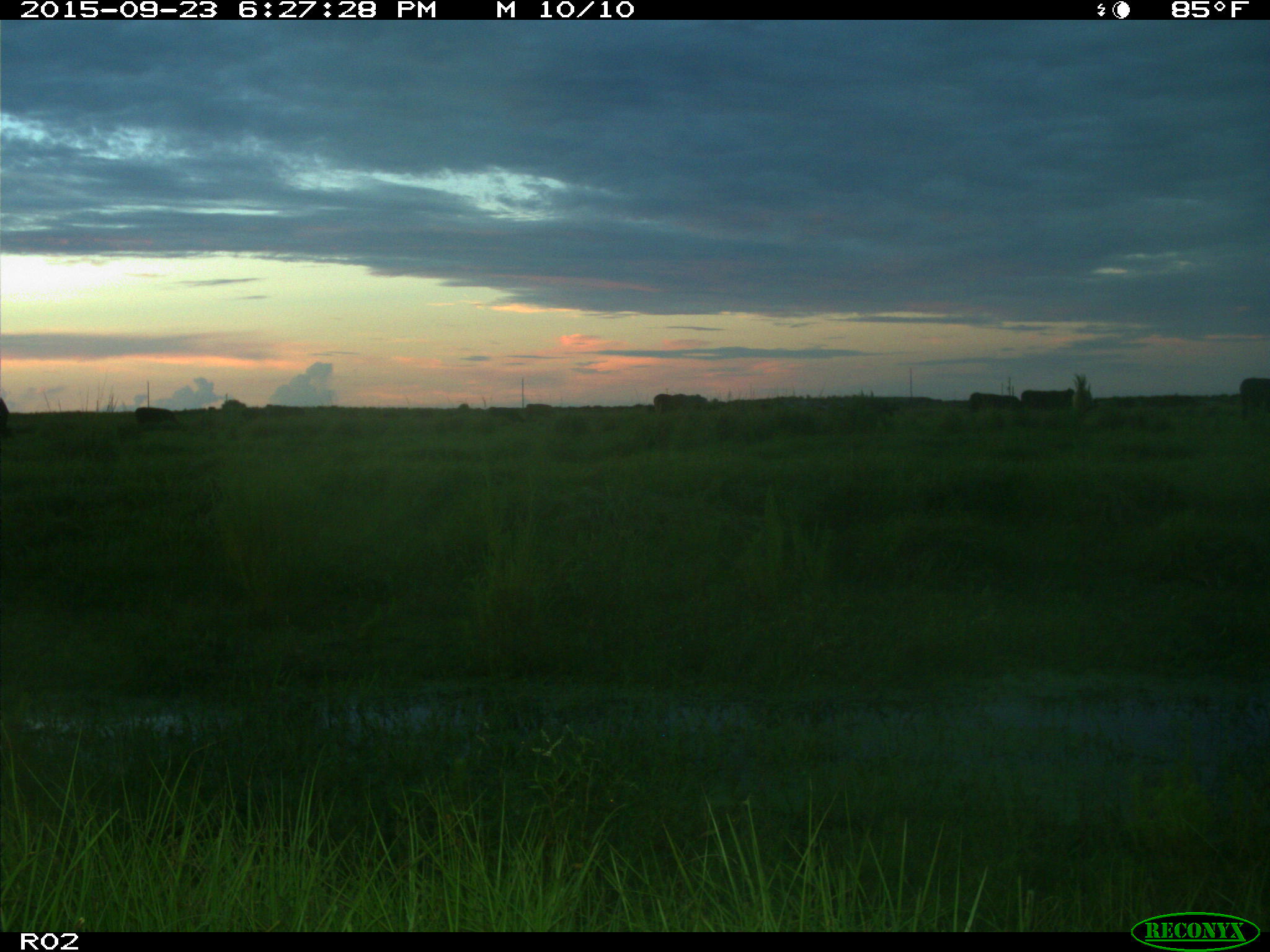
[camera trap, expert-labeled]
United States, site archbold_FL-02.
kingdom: Animalia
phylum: Chordata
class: Mammalia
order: Artiodactyla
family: Bovidae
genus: Bos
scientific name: Bos taurus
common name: domestic cow